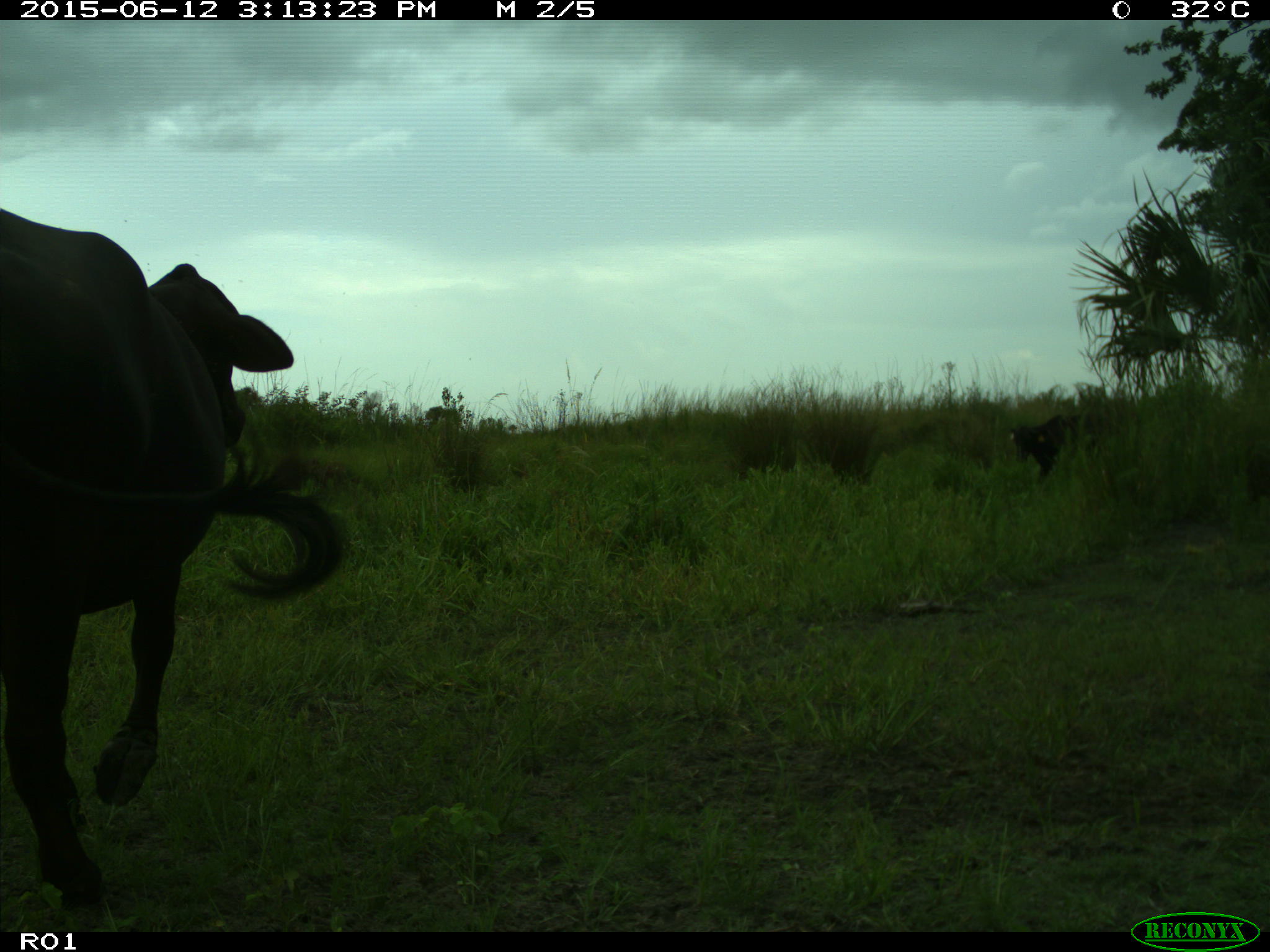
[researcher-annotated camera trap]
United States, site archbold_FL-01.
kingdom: Animalia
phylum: Chordata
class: Mammalia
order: Artiodactyla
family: Bovidae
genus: Bos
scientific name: Bos taurus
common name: domestic cow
Bos taurus (domestic cow).